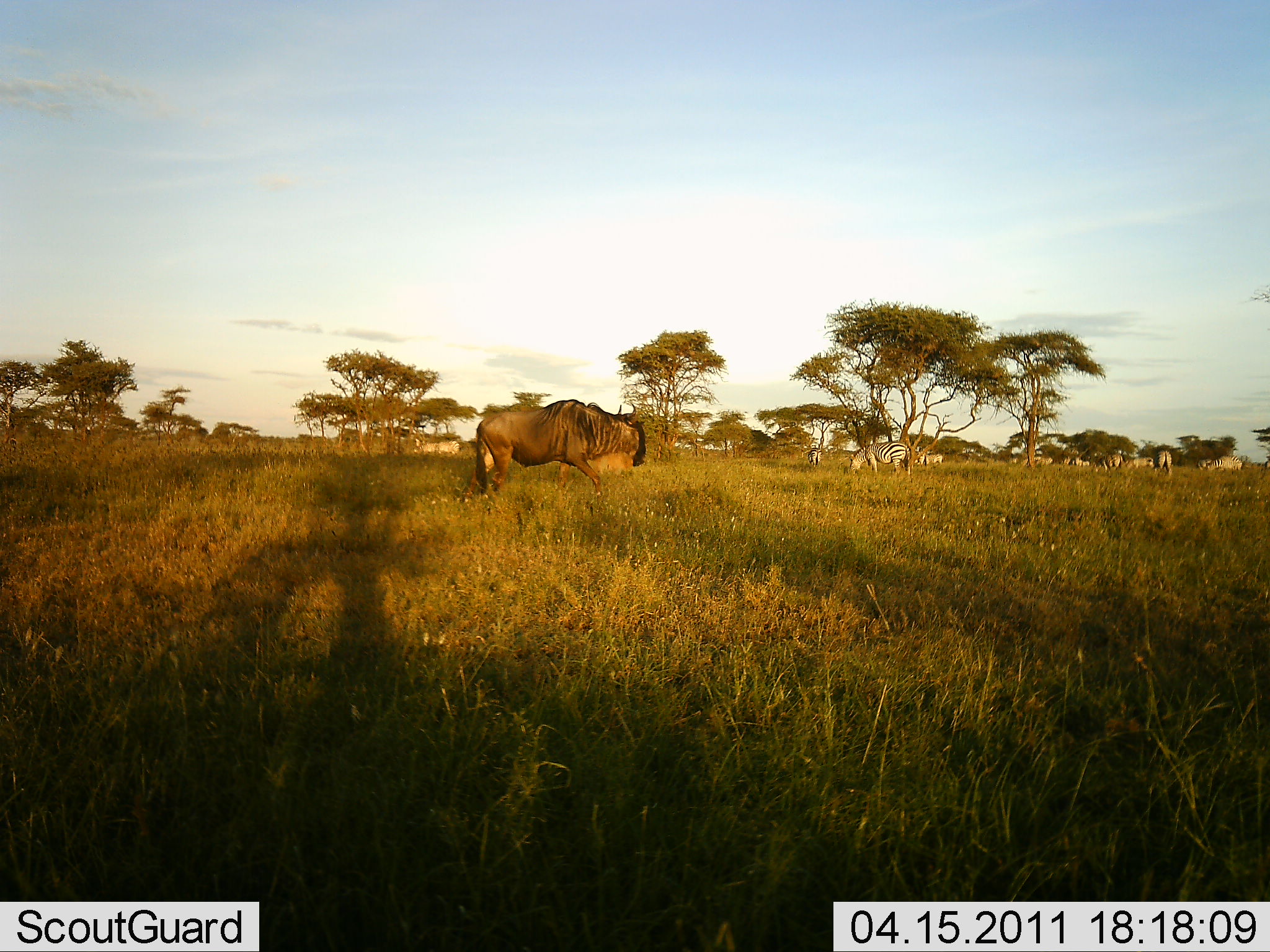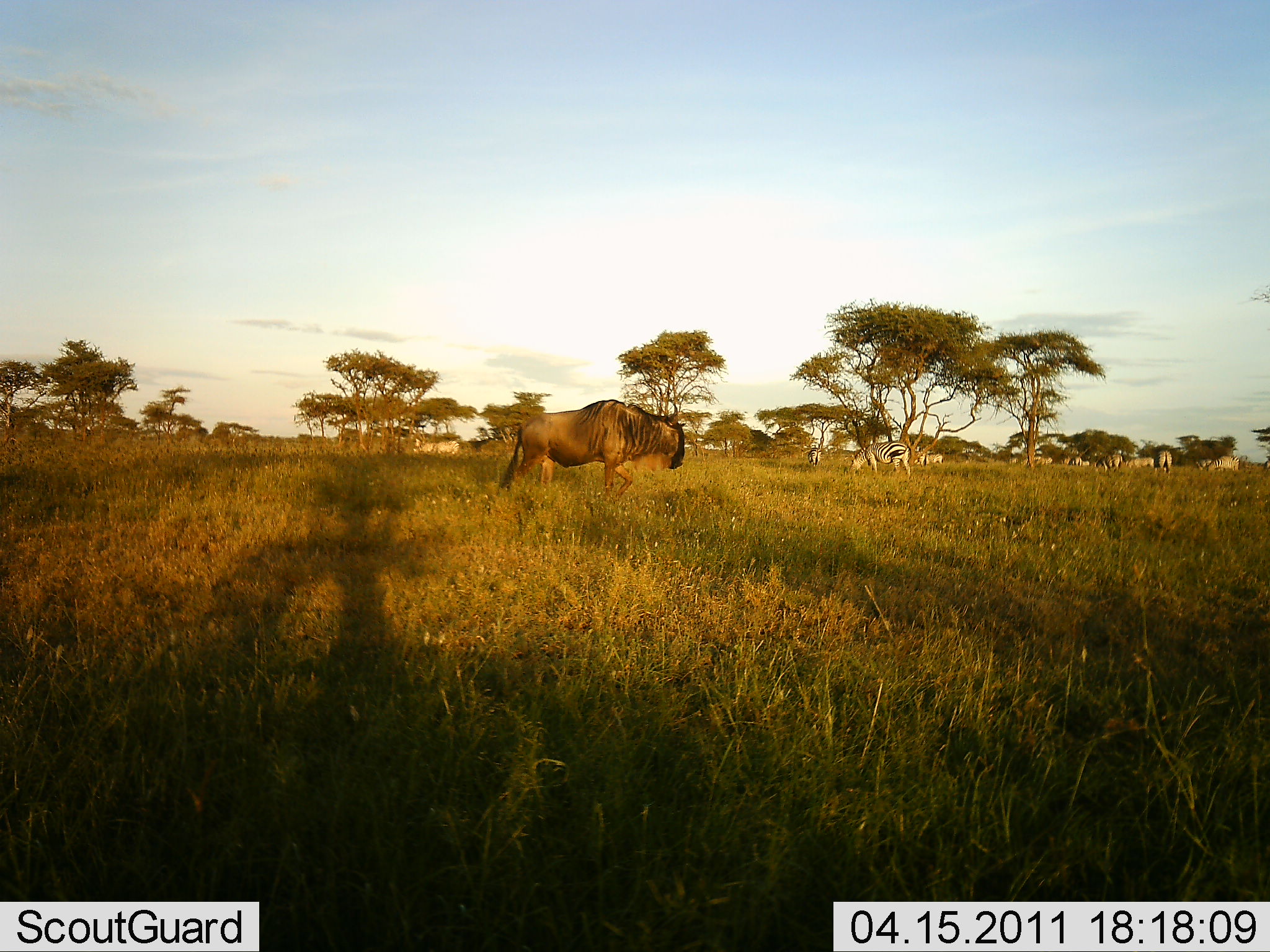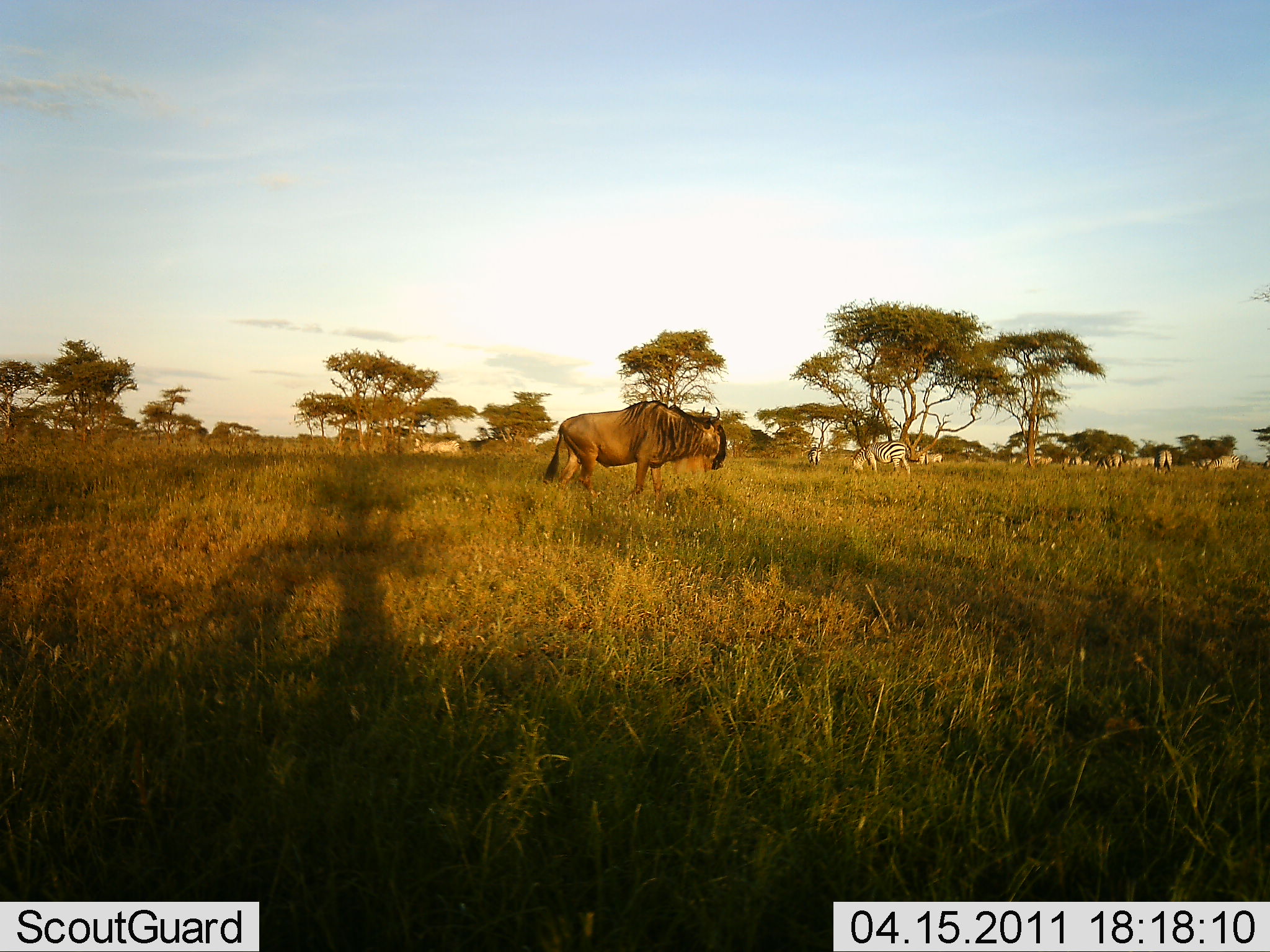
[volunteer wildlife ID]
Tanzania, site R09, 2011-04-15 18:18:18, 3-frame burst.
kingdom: Animalia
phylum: Chordata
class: Mammalia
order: Artiodactyla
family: Bovidae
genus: Connochaetes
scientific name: Connochaetes taurinus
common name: blue wildebeest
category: wildebeest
Wildebeest (blue wildebeest) (Connochaetes taurinus), count 1. Behavior (volunteer vote fractions): standing 17%, resting 0%, moving 83%, interacting 0%. Young present (vote fraction): 0%. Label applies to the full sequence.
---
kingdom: Animalia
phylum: Chordata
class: Mammalia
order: Perissodactyla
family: Equidae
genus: Equus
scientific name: Equus quagga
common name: plains zebra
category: zebra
Zebra (plains zebra) (Equus quagga), count 7. Behavior (volunteer vote fractions): standing 42%, resting 0%, moving 0%, interacting 0%. Young present (vote fraction): 0%. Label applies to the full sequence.